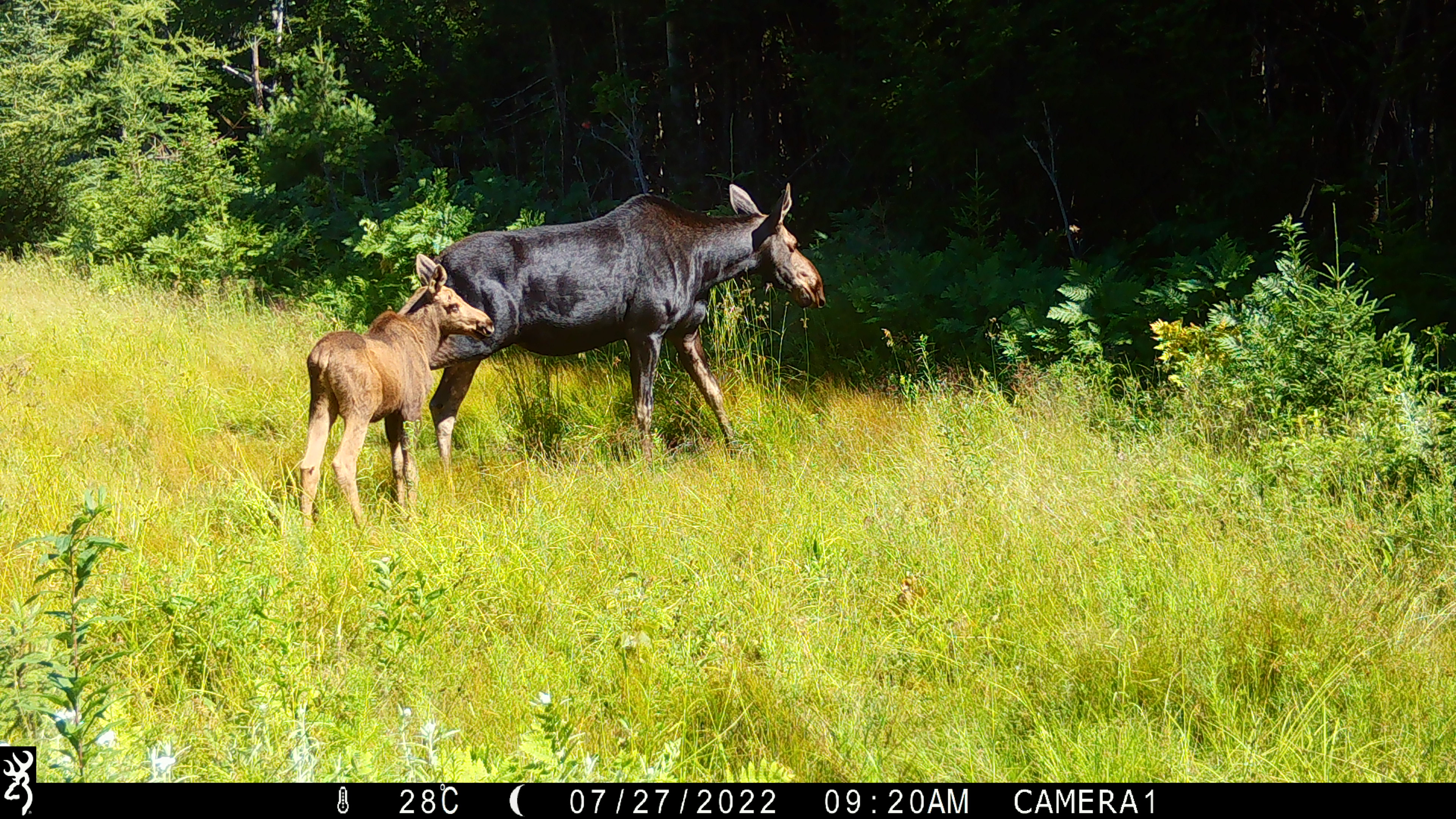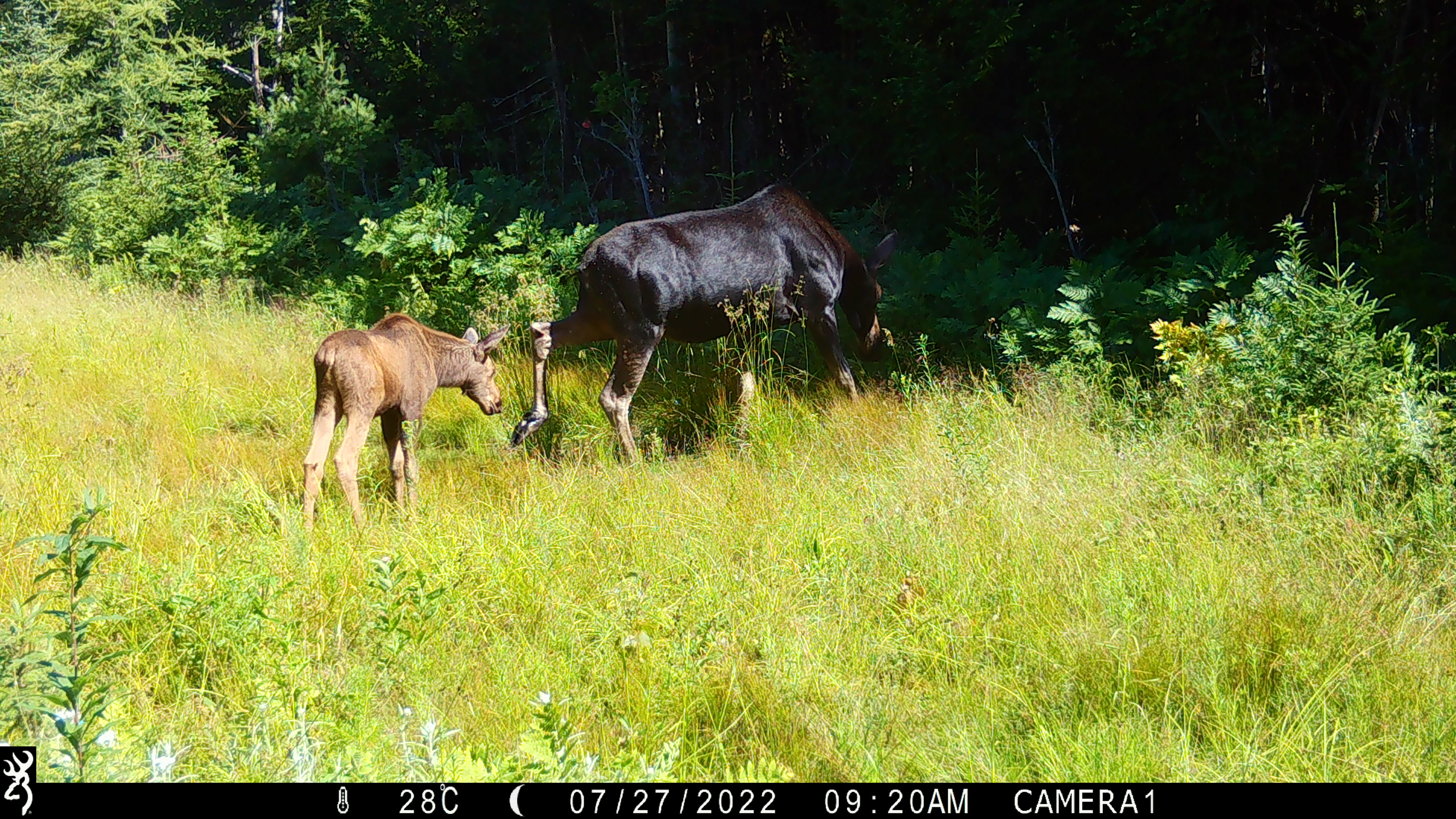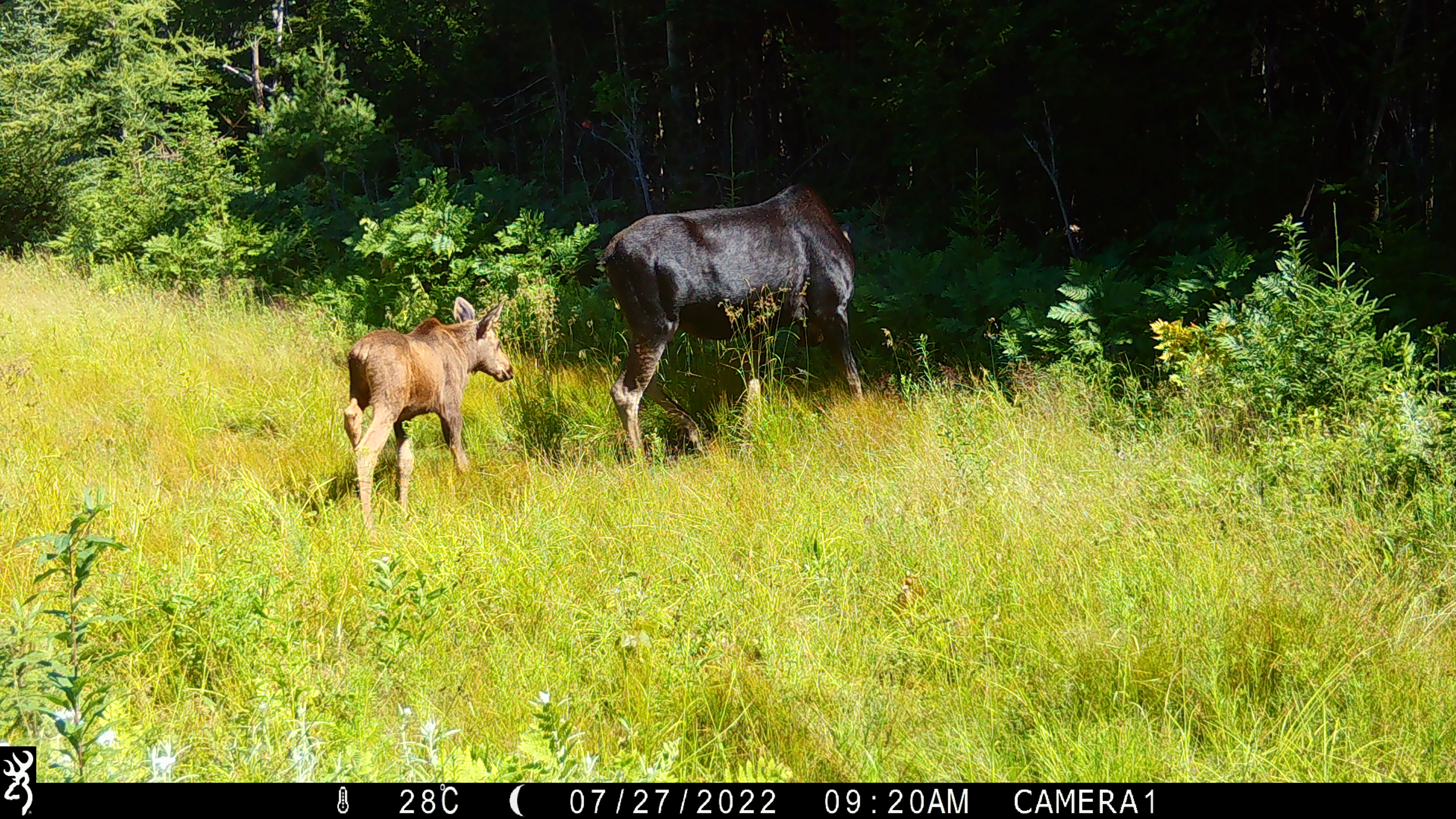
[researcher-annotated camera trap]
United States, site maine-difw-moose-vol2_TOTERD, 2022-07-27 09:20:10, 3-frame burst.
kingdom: Animalia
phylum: Chordata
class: Mammalia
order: Artiodactyla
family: Cervidae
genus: Alces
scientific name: Alces alces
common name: moose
Moose (Alces alces).